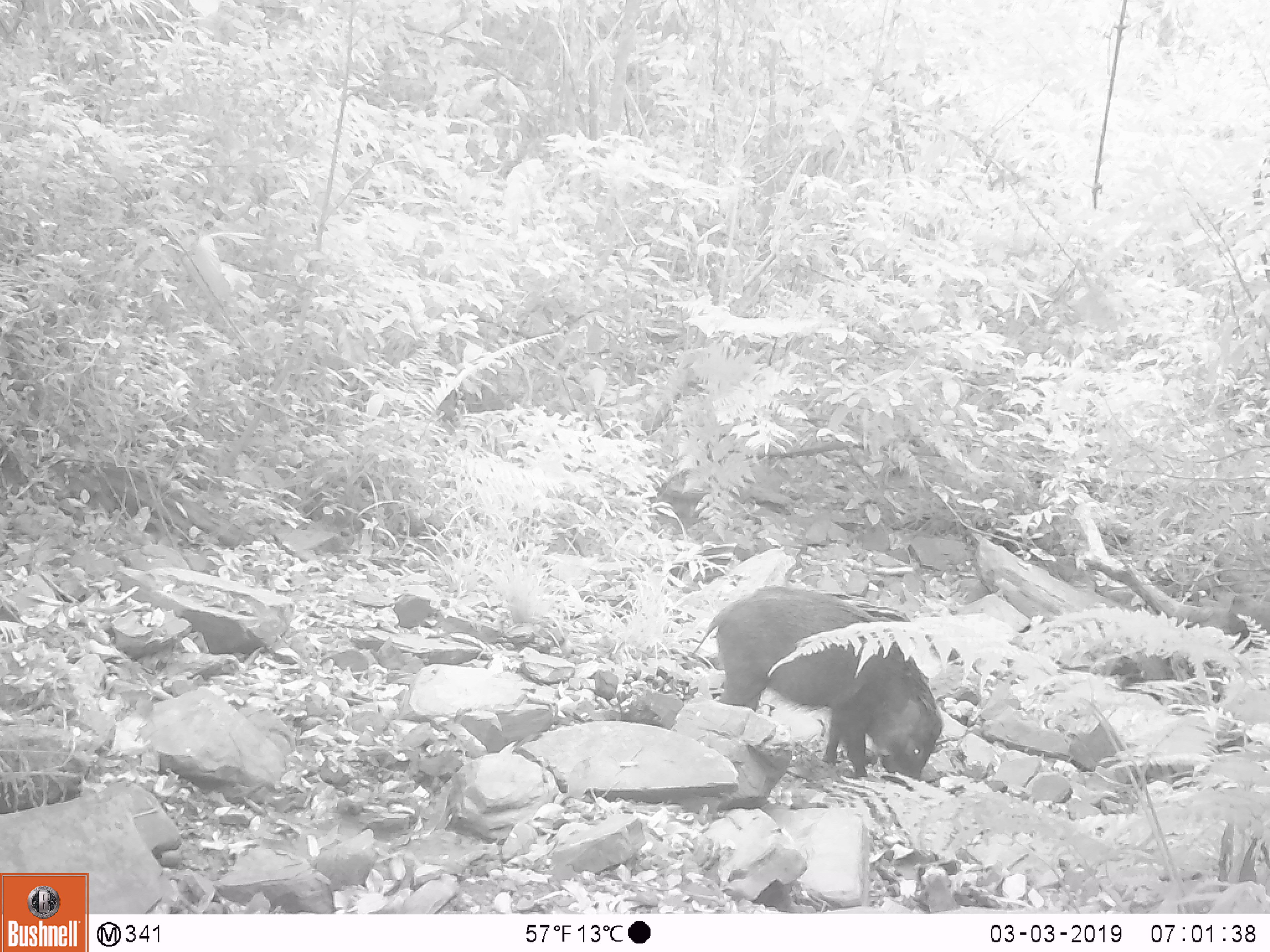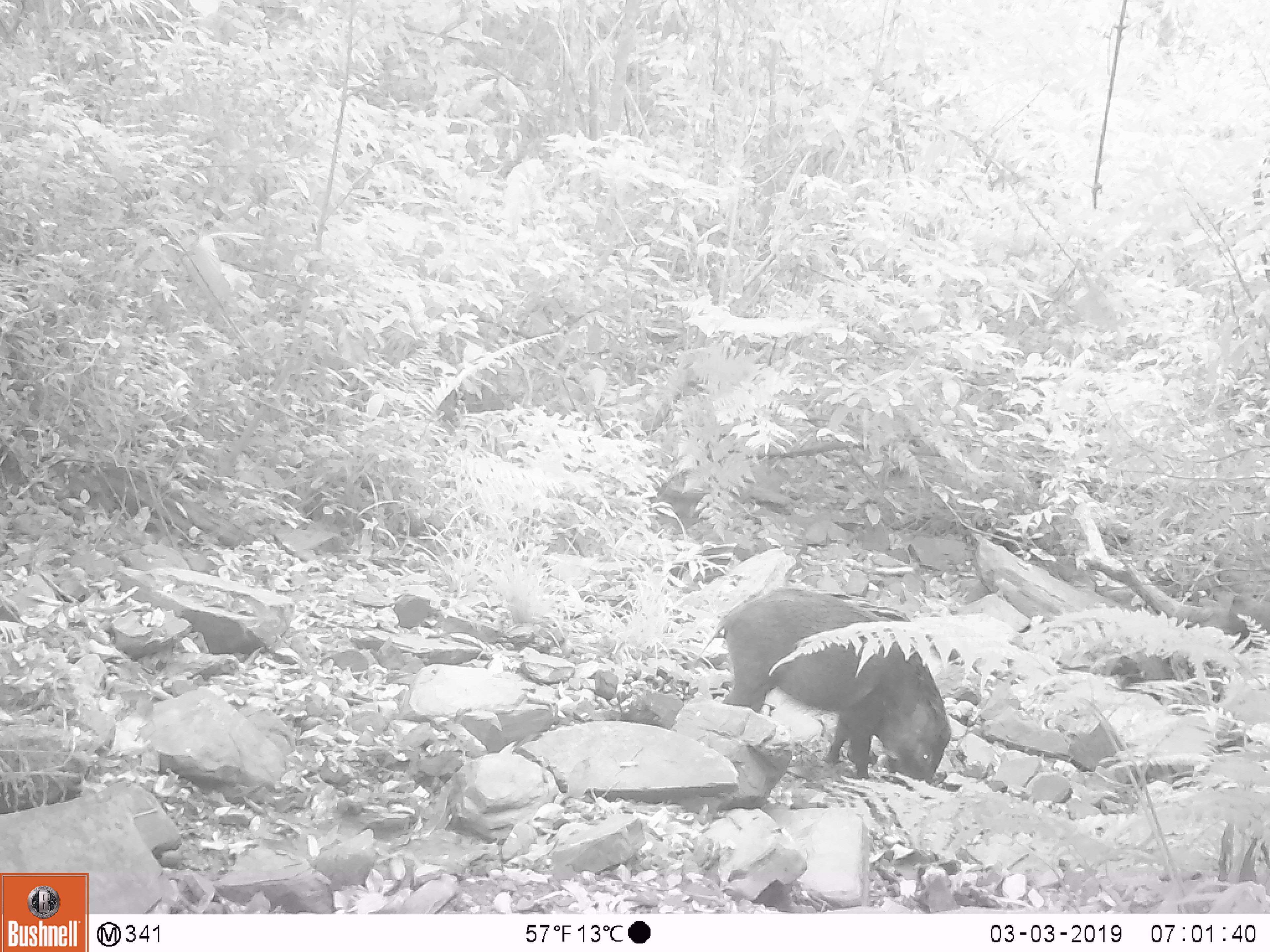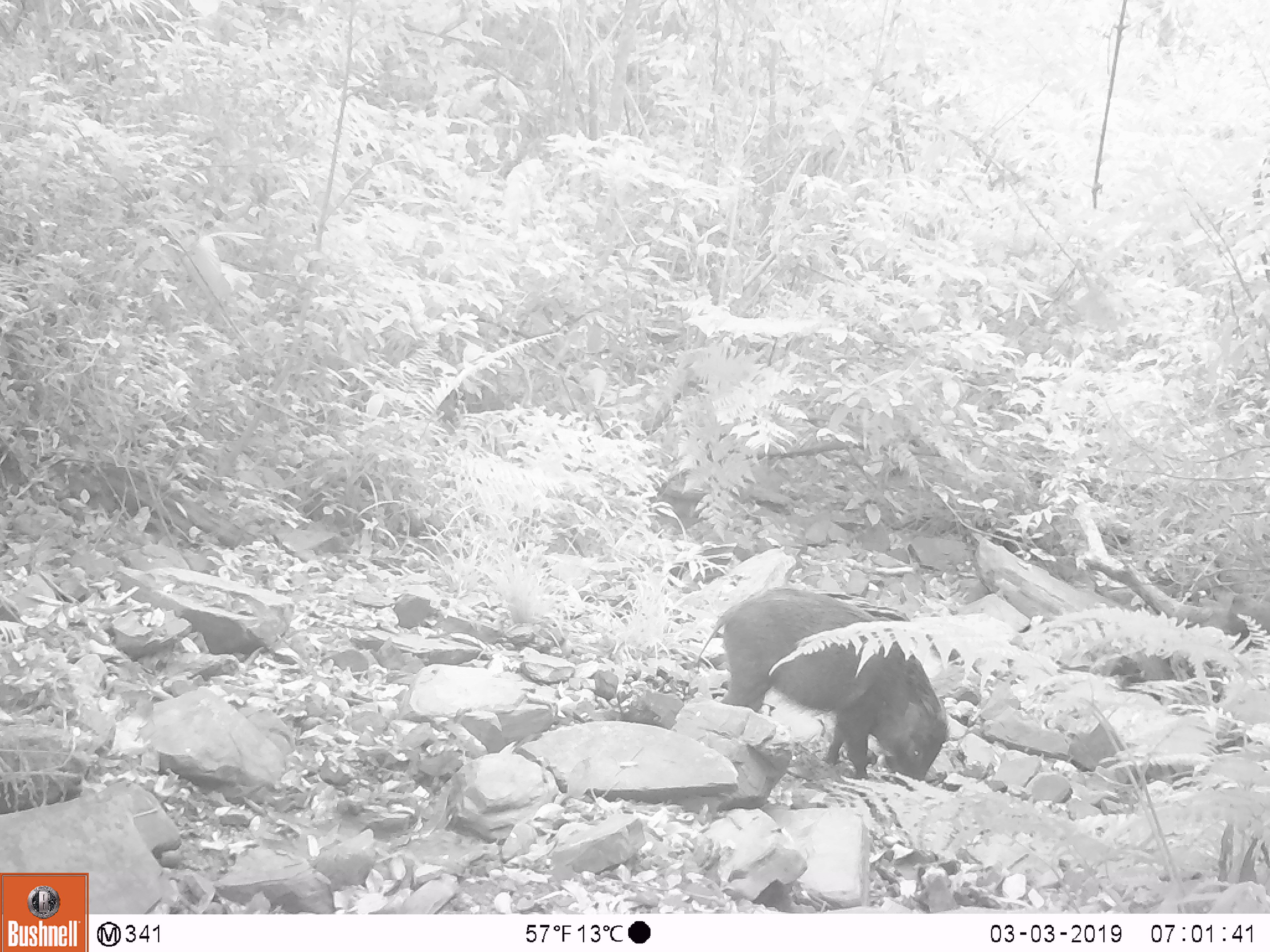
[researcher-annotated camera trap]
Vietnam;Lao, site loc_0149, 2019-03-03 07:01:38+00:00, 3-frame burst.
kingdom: Animalia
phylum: Chordata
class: Mammalia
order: Artiodactyla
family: Suidae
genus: Sus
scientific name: Sus scrofa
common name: eurasian wild pig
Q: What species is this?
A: Eurasian wild pig (Sus scrofa).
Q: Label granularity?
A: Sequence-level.